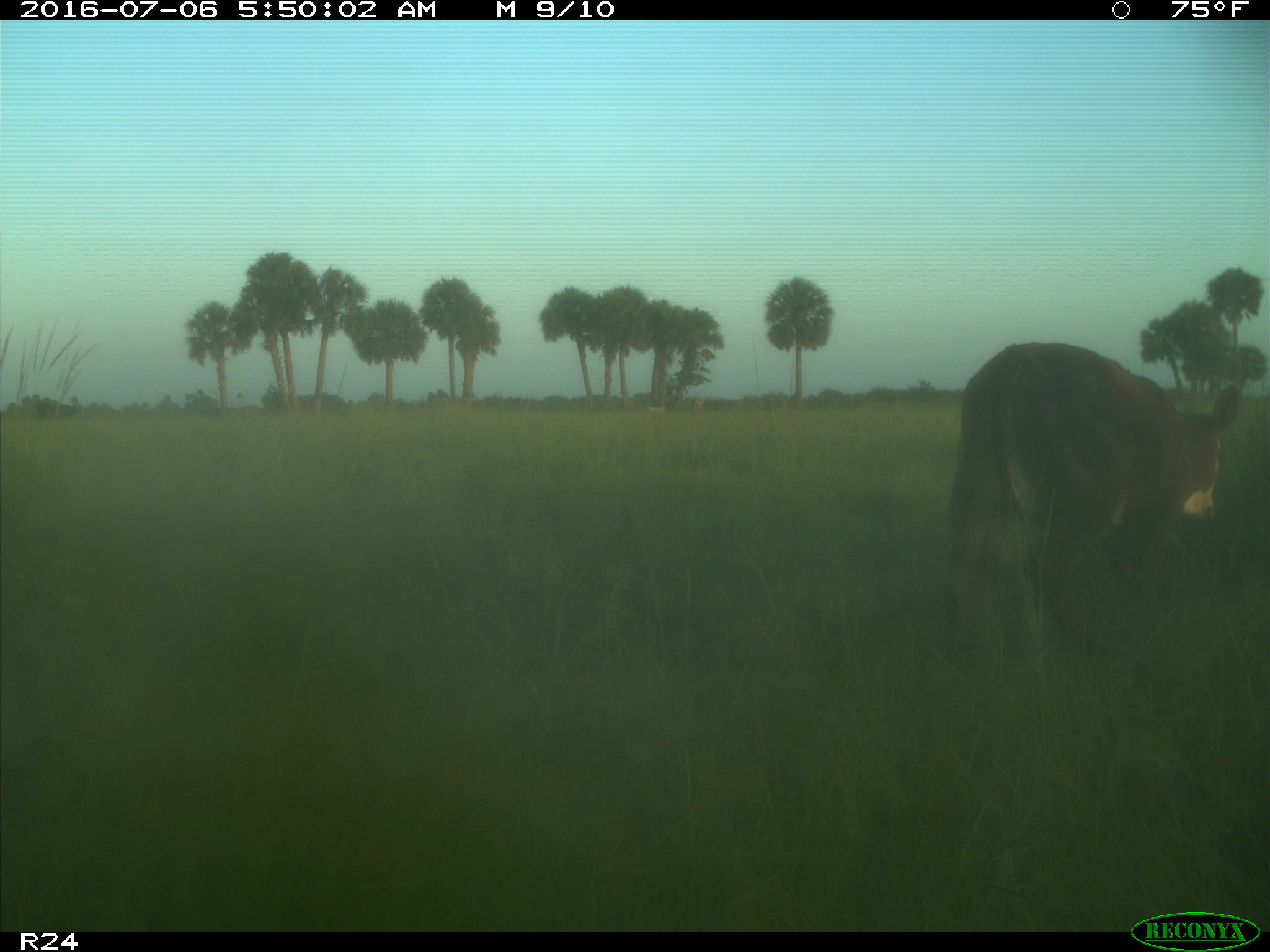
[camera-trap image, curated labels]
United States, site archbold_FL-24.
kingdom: Animalia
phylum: Chordata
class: Mammalia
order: Artiodactyla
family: Bovidae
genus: Bos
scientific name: Bos taurus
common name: domestic cow